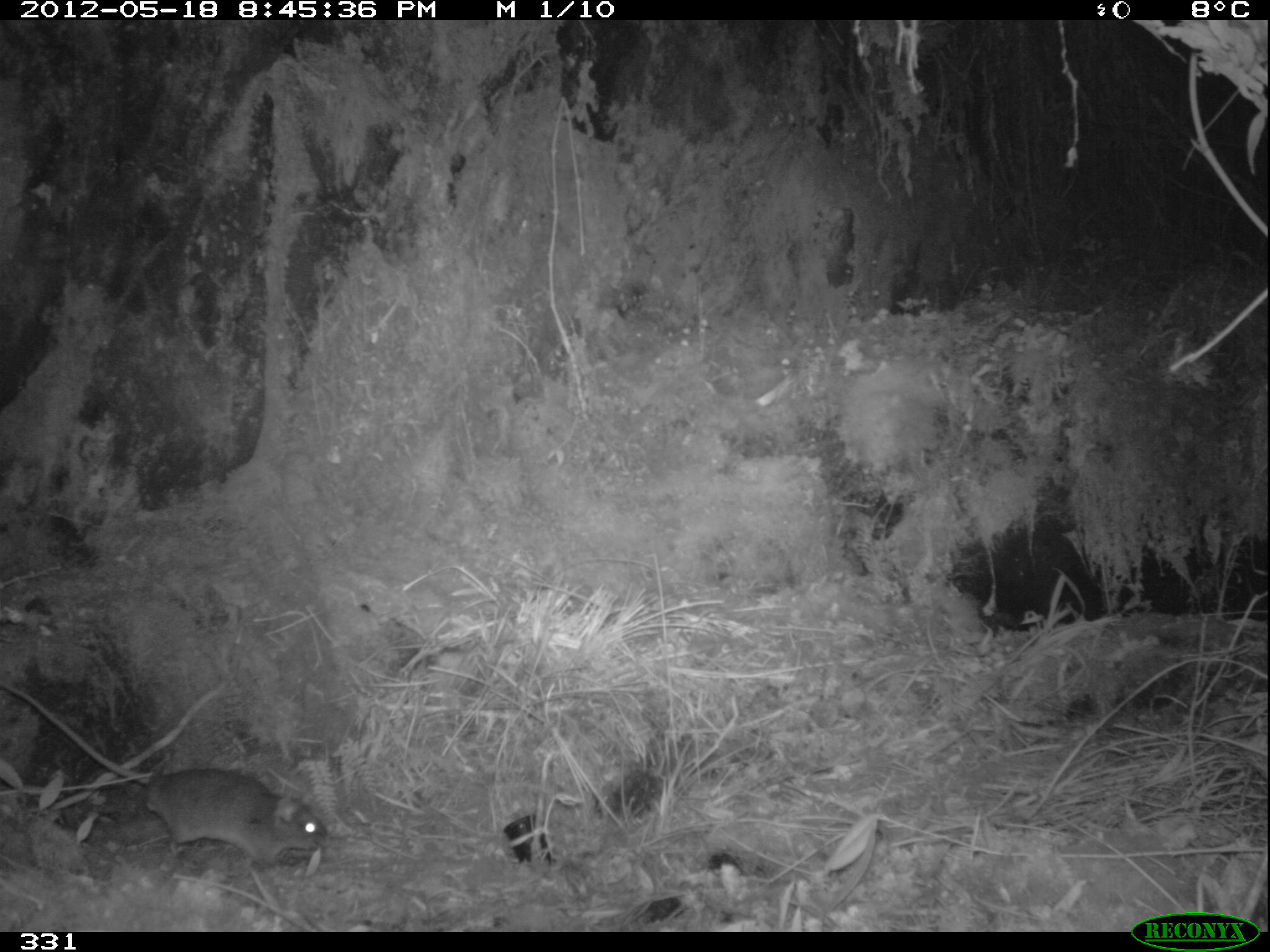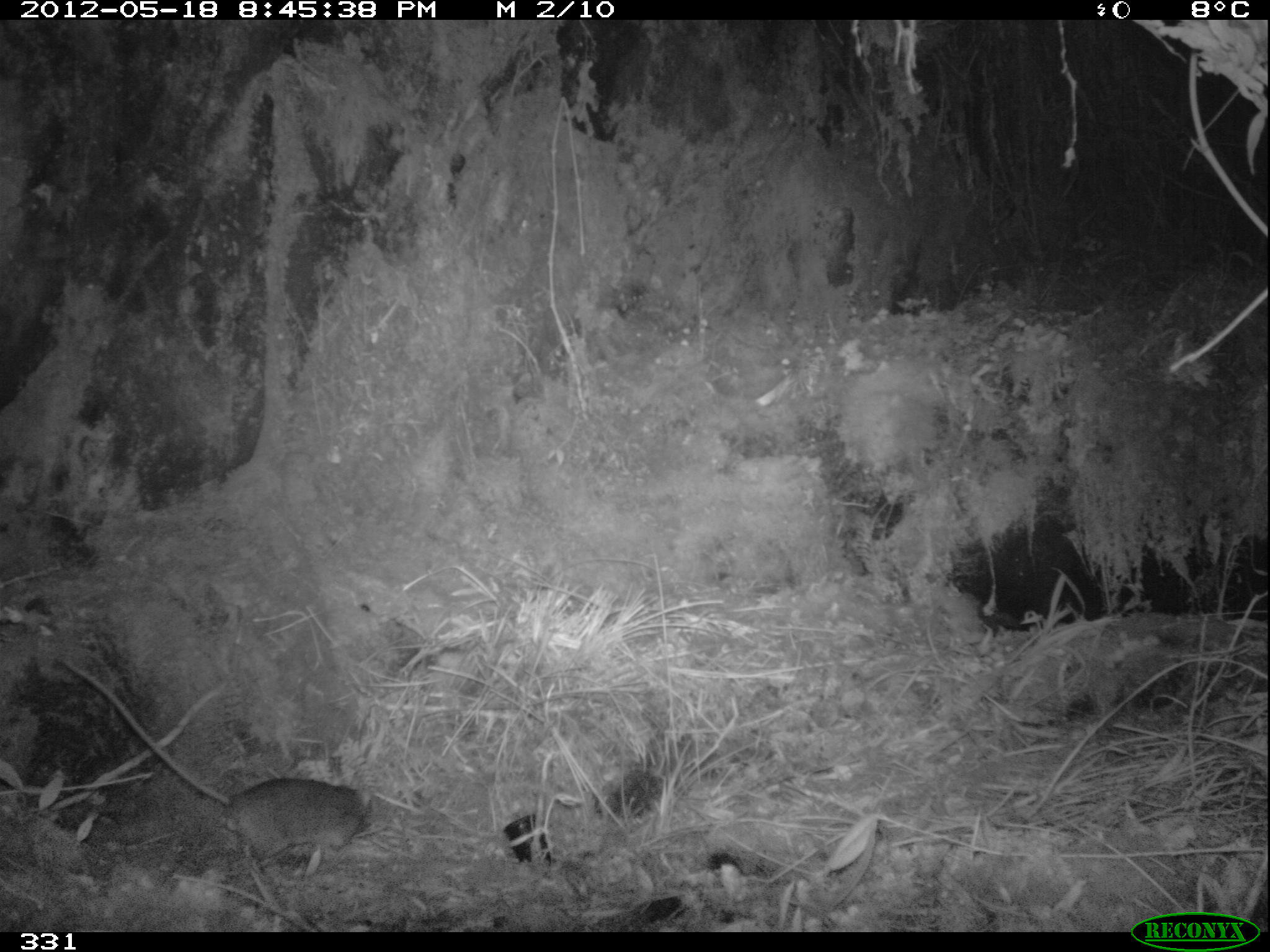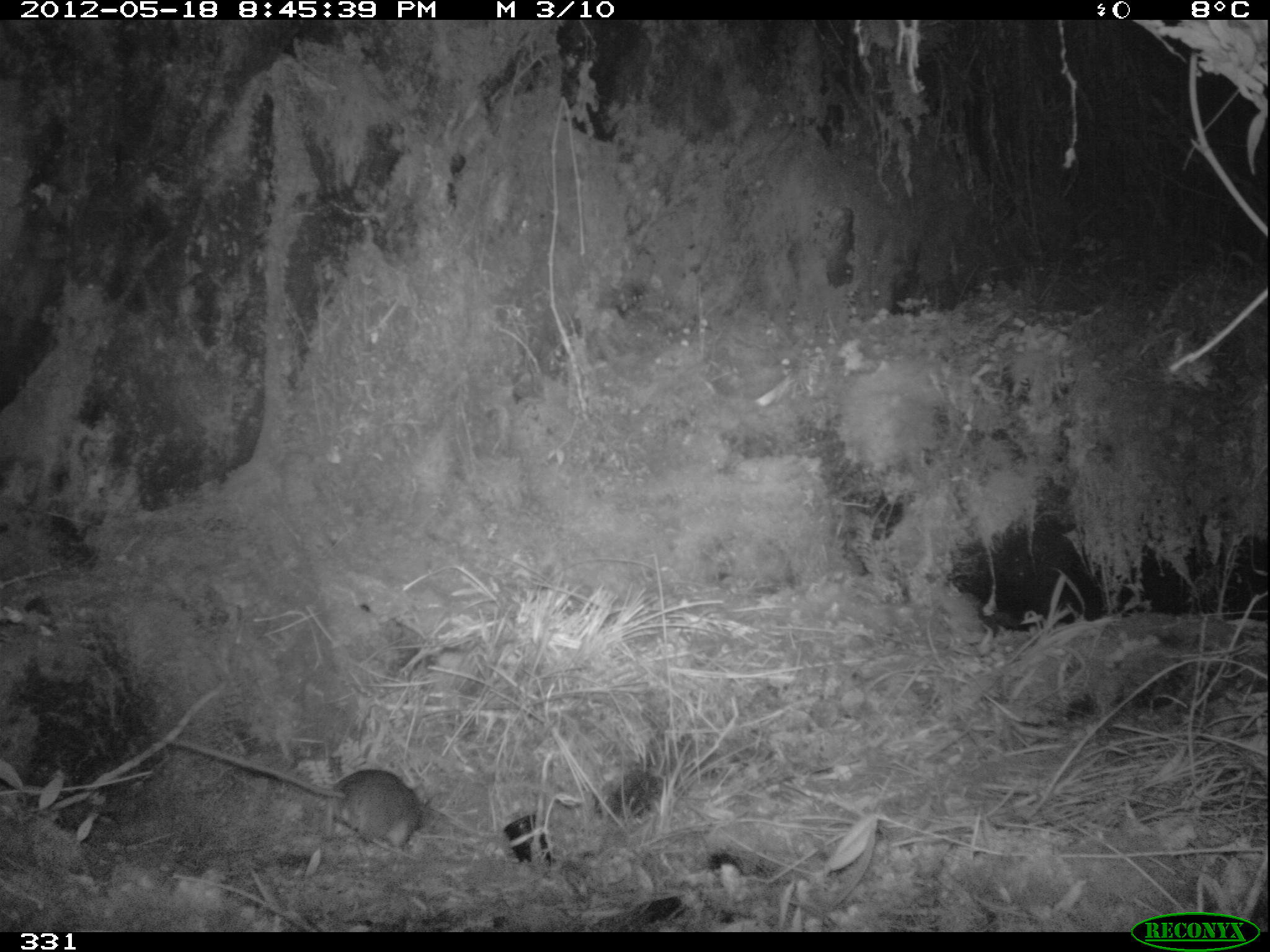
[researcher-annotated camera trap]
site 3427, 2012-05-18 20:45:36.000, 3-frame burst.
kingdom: Animalia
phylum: Chordata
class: Mammalia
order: Rodentia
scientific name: Rodentia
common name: rodents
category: unknown rodent